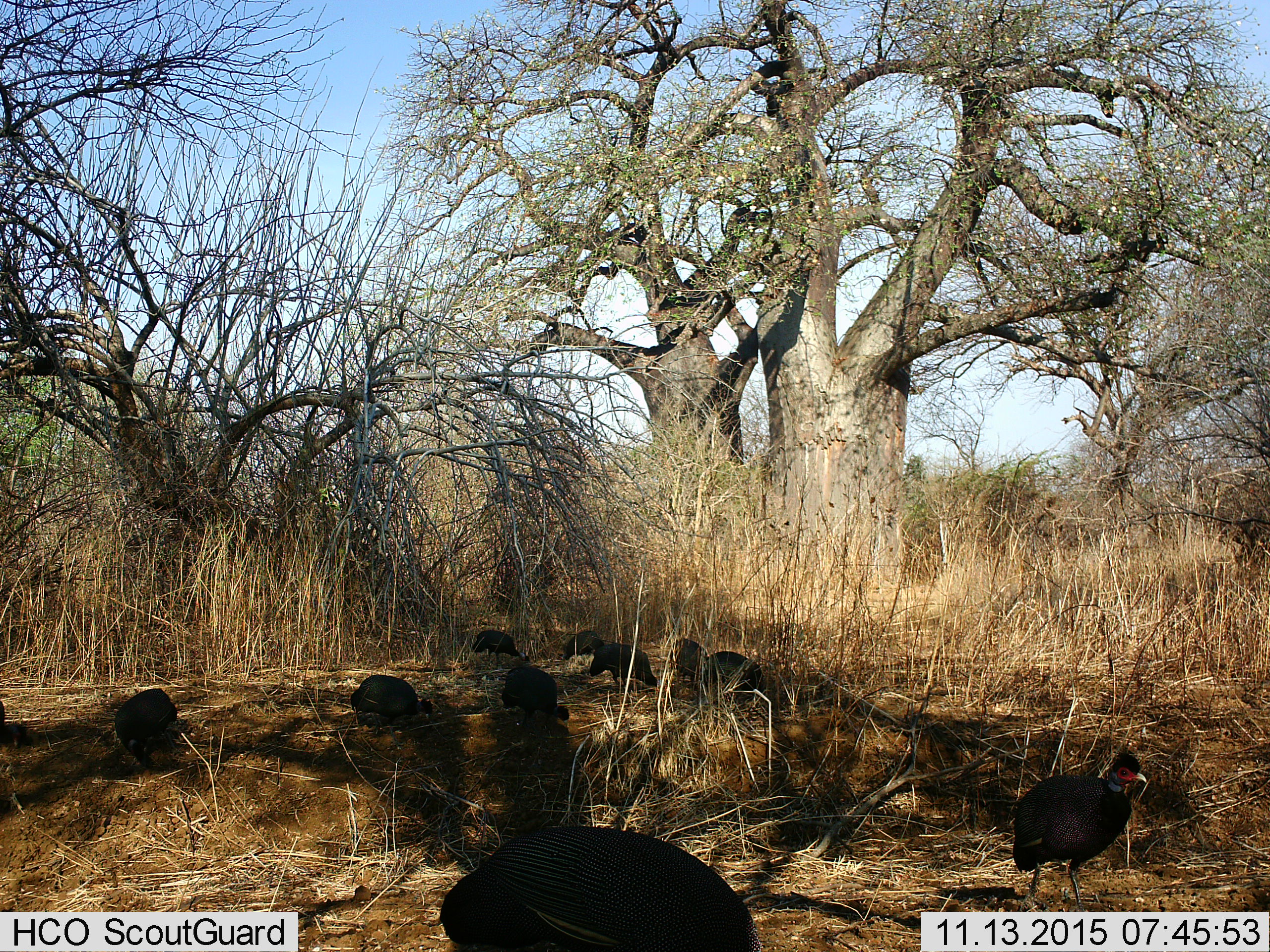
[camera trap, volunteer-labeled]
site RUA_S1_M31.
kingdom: Animalia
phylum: Chordata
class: Aves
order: Galliformes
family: Numididae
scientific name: Numididae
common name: guineafowl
Guineafowl (Numididae), count 10. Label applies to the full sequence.